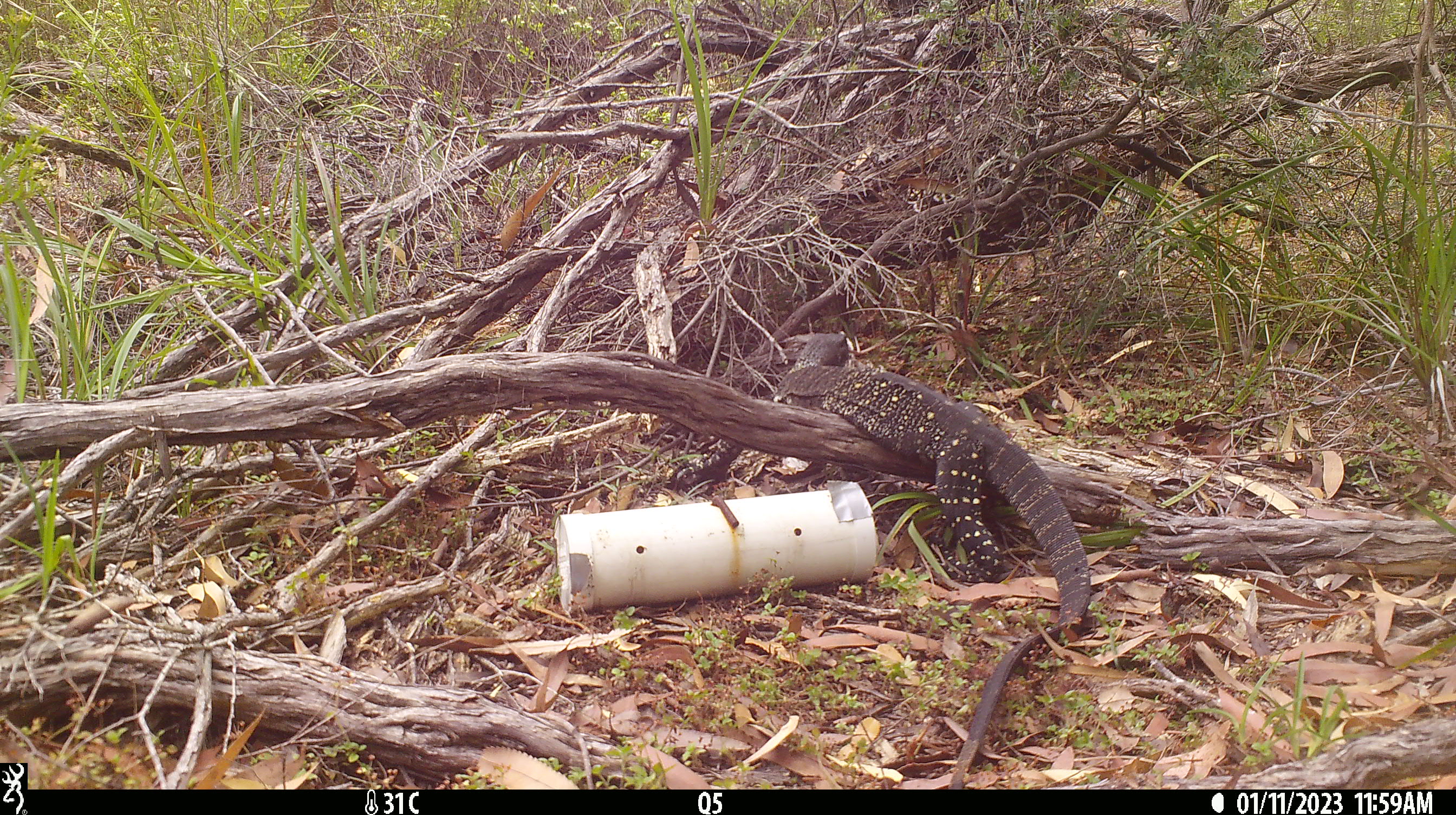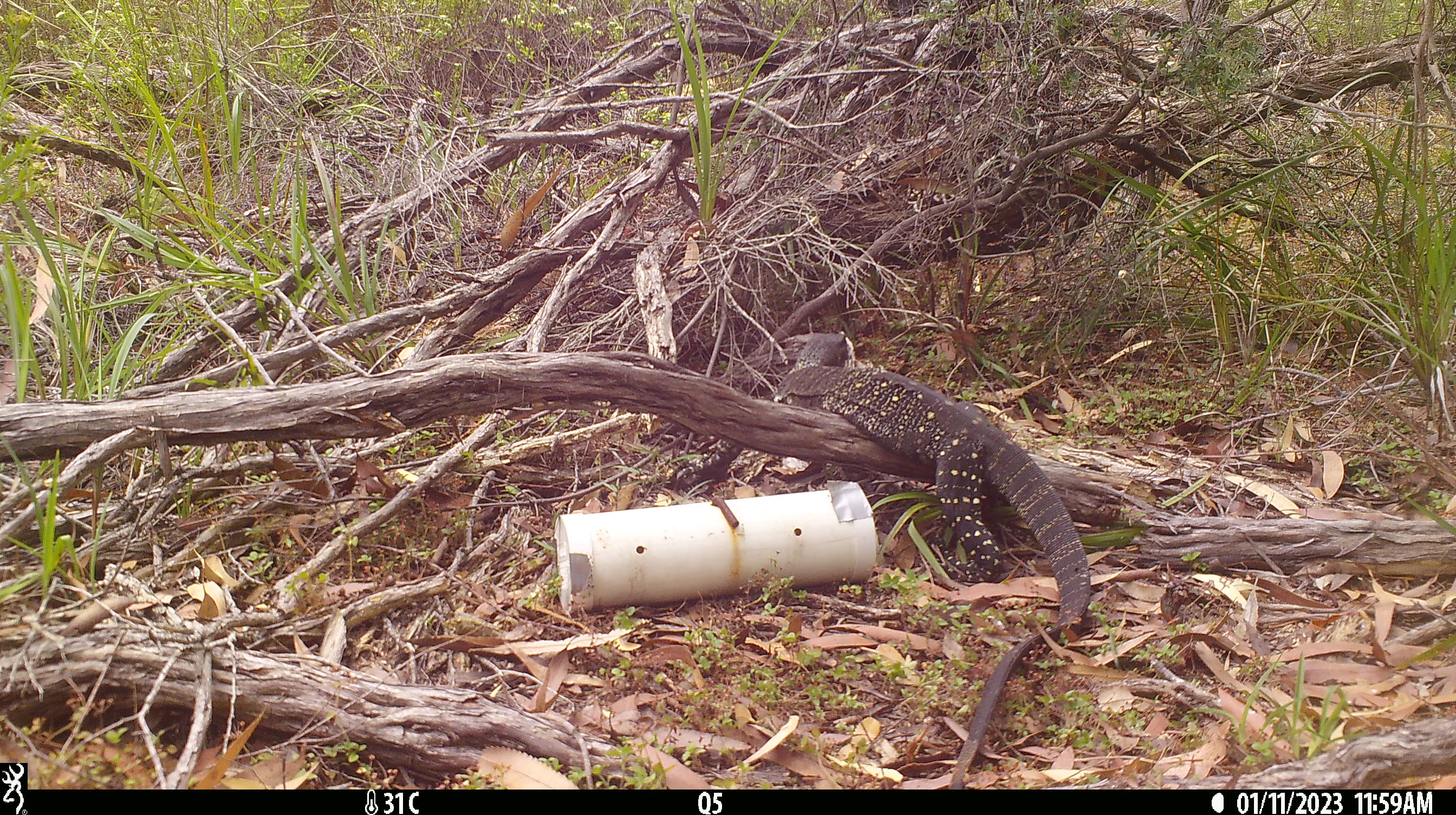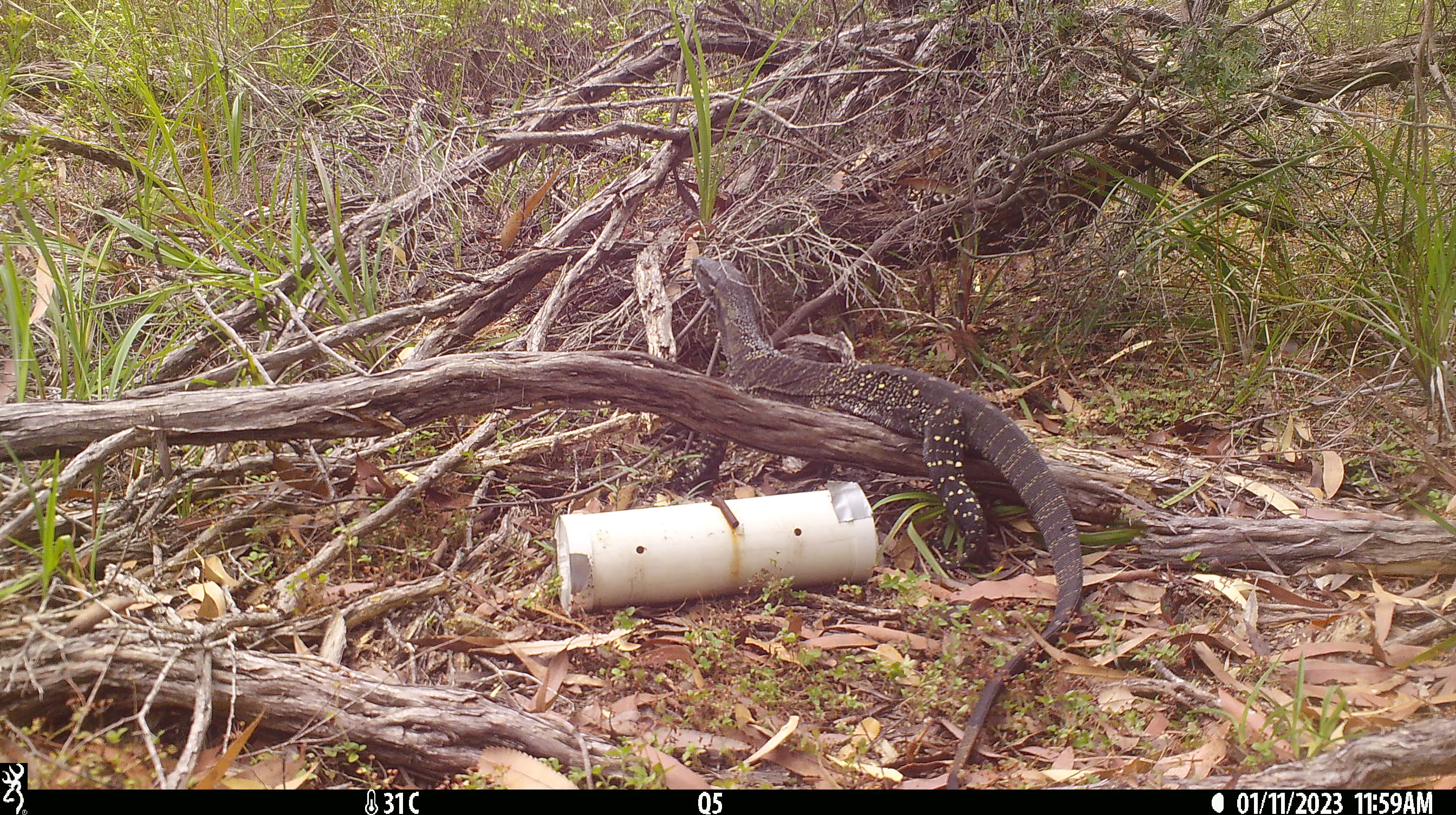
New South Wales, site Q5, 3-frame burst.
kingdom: Animalia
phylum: Chordata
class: Reptilia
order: Squamata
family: Varanidae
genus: Varanus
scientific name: Varanus varius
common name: lace monitor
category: goanna